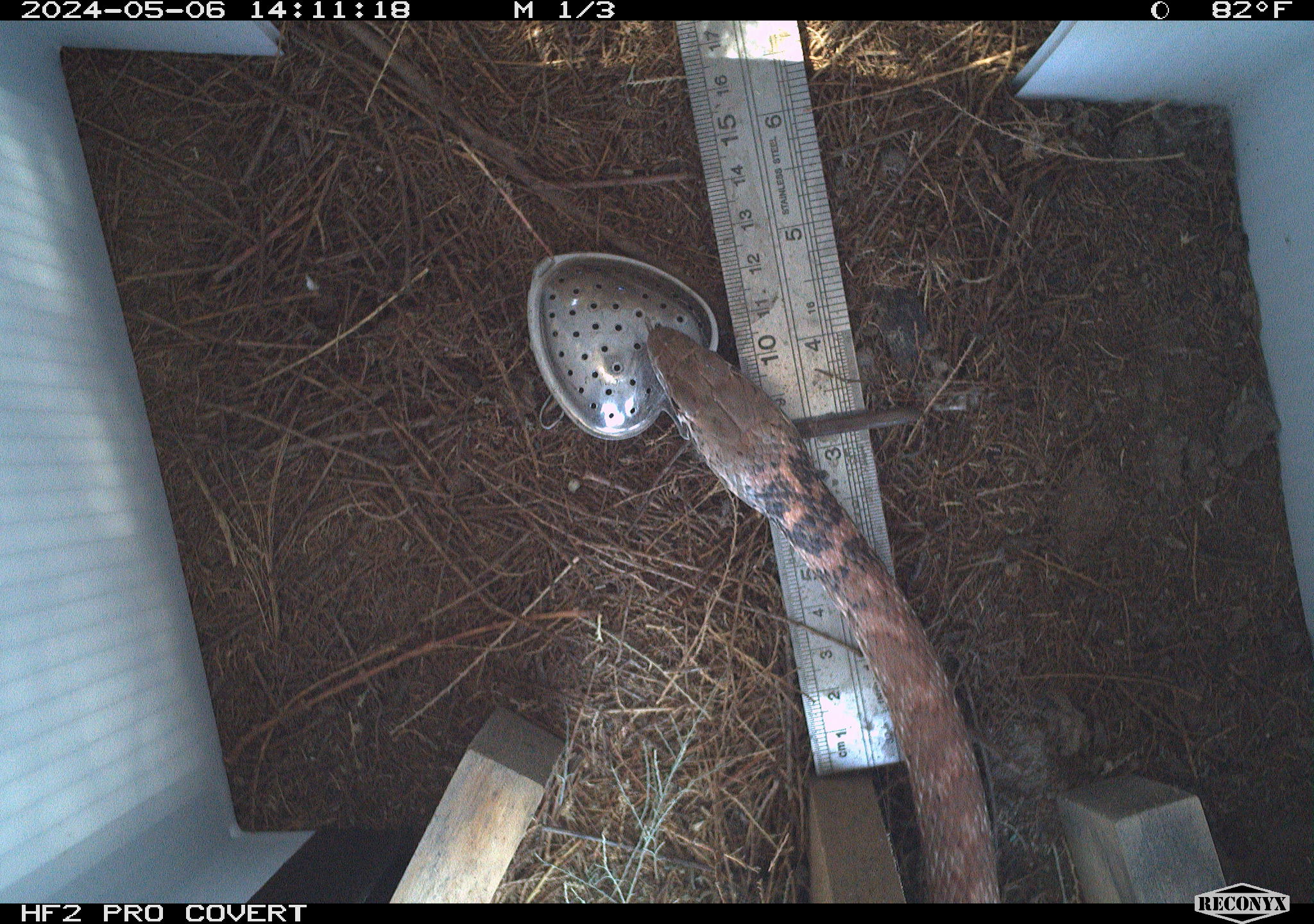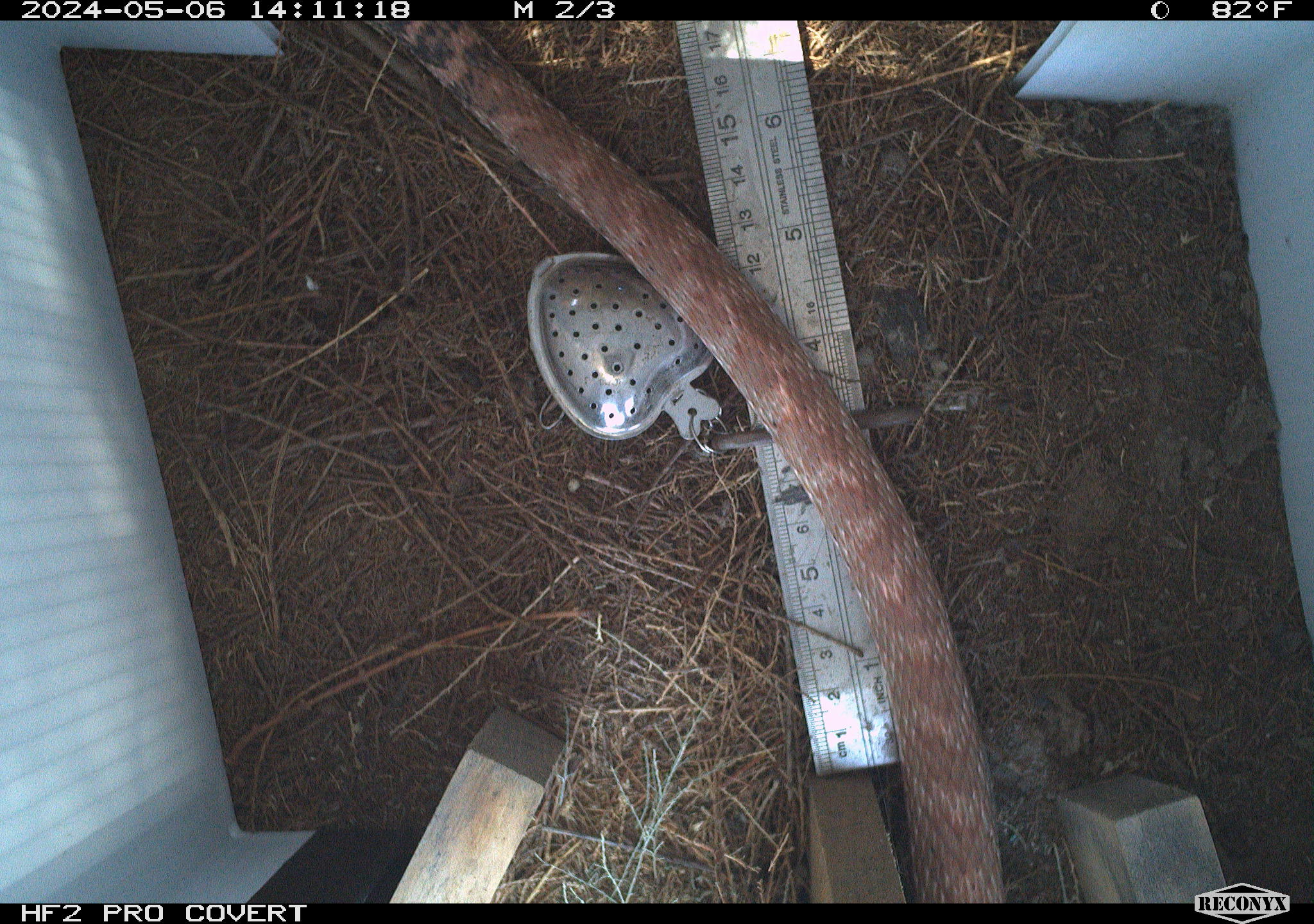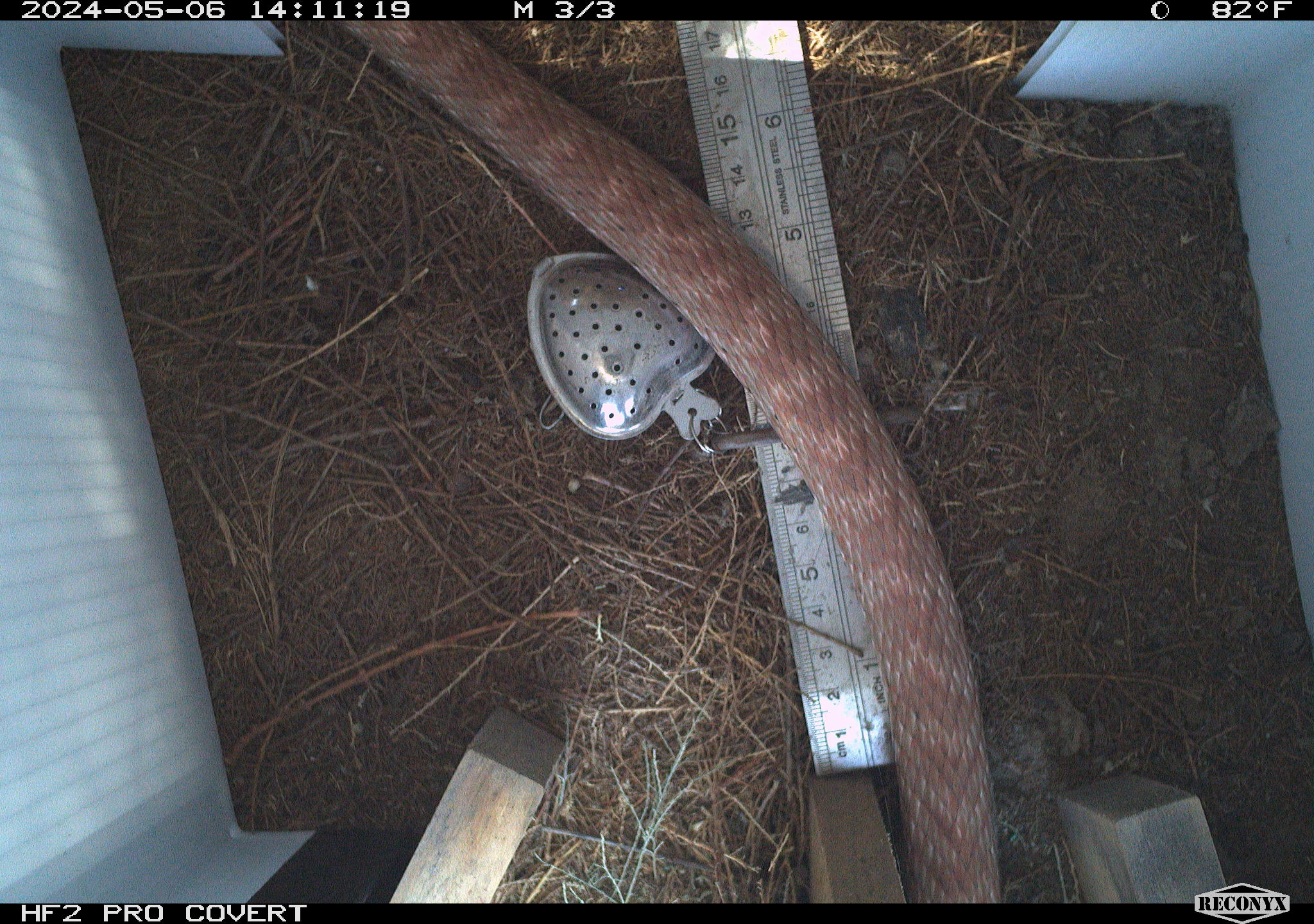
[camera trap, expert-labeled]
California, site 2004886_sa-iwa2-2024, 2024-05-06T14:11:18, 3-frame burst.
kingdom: Animalia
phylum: Chordata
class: Reptilia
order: Squamata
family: Colubridae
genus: Masticophis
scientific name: Masticophis flagellum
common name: coachwhip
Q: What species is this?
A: Coachwhip (Masticophis flagellum).